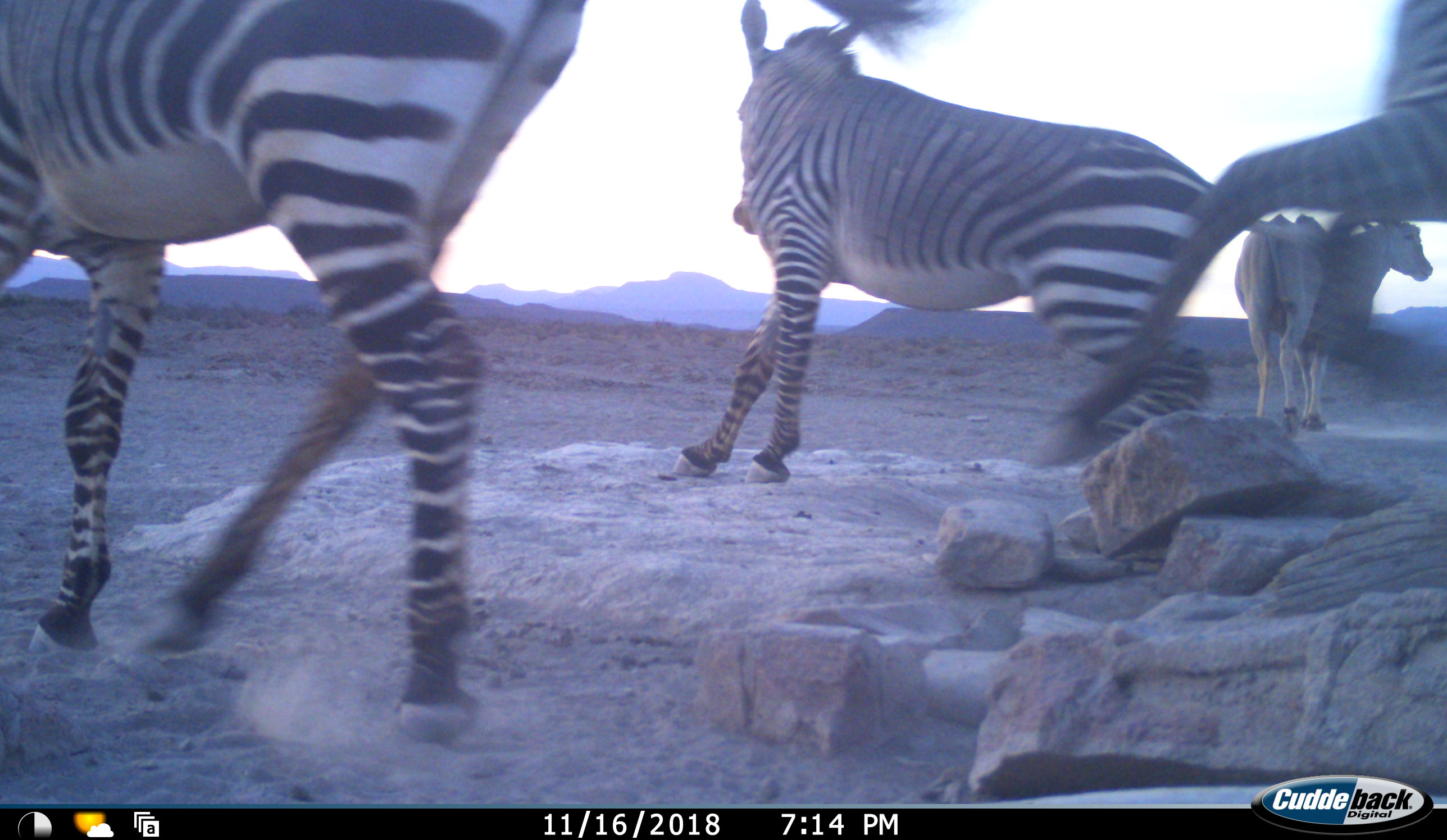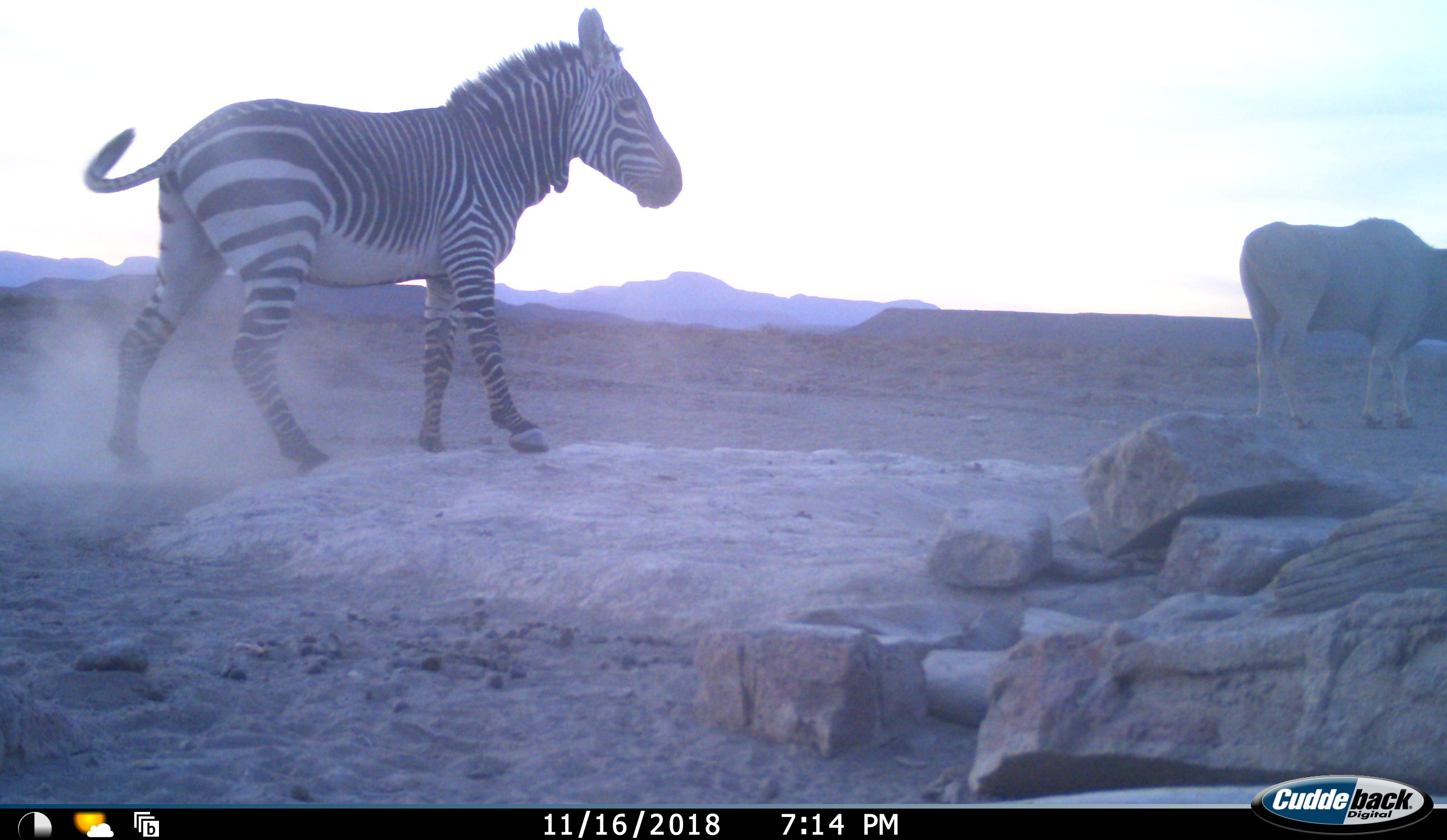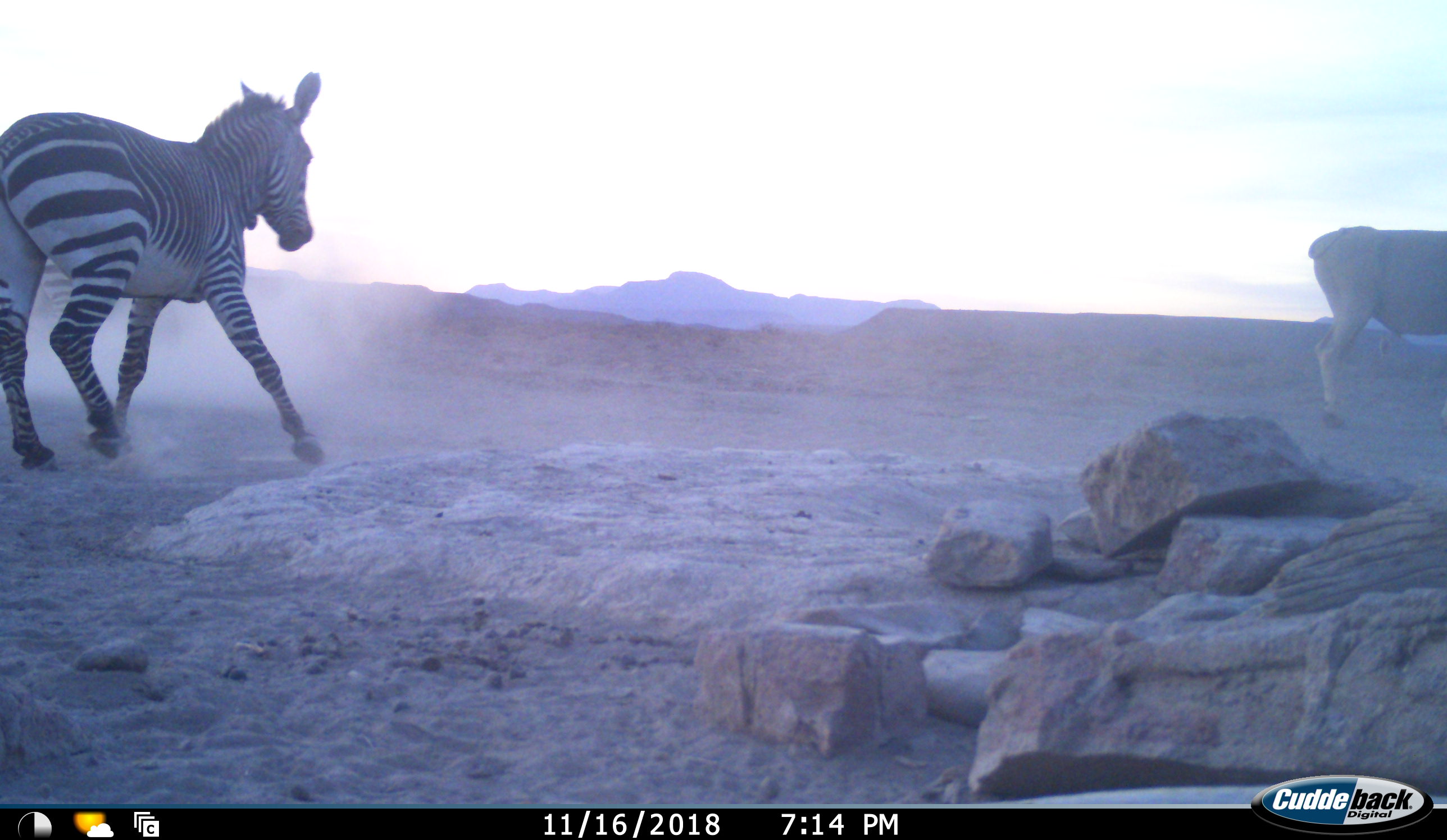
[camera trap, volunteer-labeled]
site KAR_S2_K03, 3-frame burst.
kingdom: Animalia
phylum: Chordata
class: Mammalia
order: Artiodactyla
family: Bovidae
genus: Tragelaphus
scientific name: Tragelaphus oryx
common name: eland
Eland (Tragelaphus oryx), count 1. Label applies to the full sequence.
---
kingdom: Animalia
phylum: Chordata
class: Mammalia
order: Perissodactyla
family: Equidae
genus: Equus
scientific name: Equus zebra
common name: mountain zebra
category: zebramountain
Zebramountain (mountain zebra) (Equus zebra), count 3. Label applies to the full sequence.